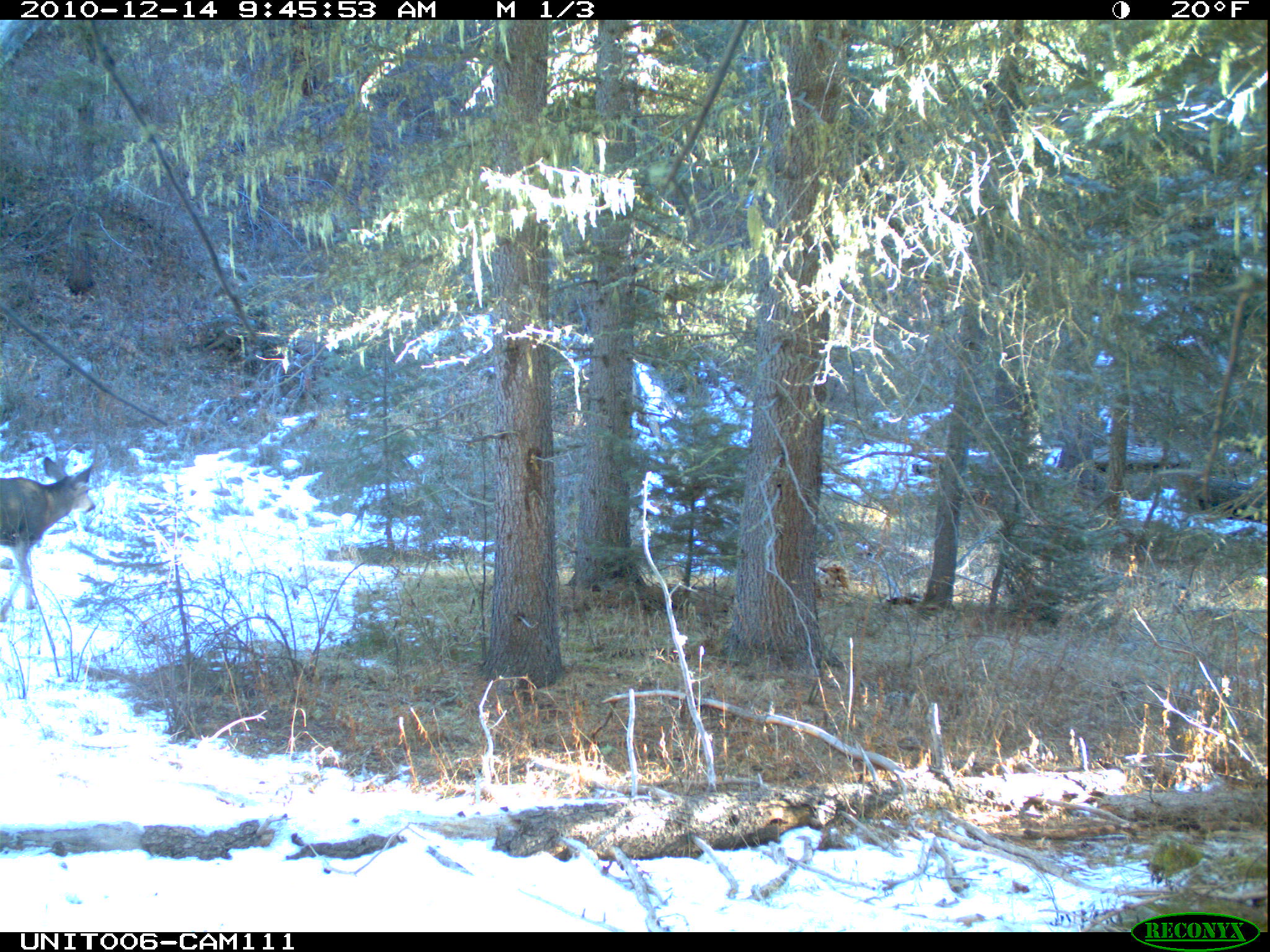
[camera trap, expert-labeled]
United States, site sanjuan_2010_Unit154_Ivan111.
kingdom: Animalia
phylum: Chordata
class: Mammalia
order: Artiodactyla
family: Cervidae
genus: Odocoileus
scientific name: Odocoileus hemionus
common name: mule deer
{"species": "Odocoileus hemionus (mule deer)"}